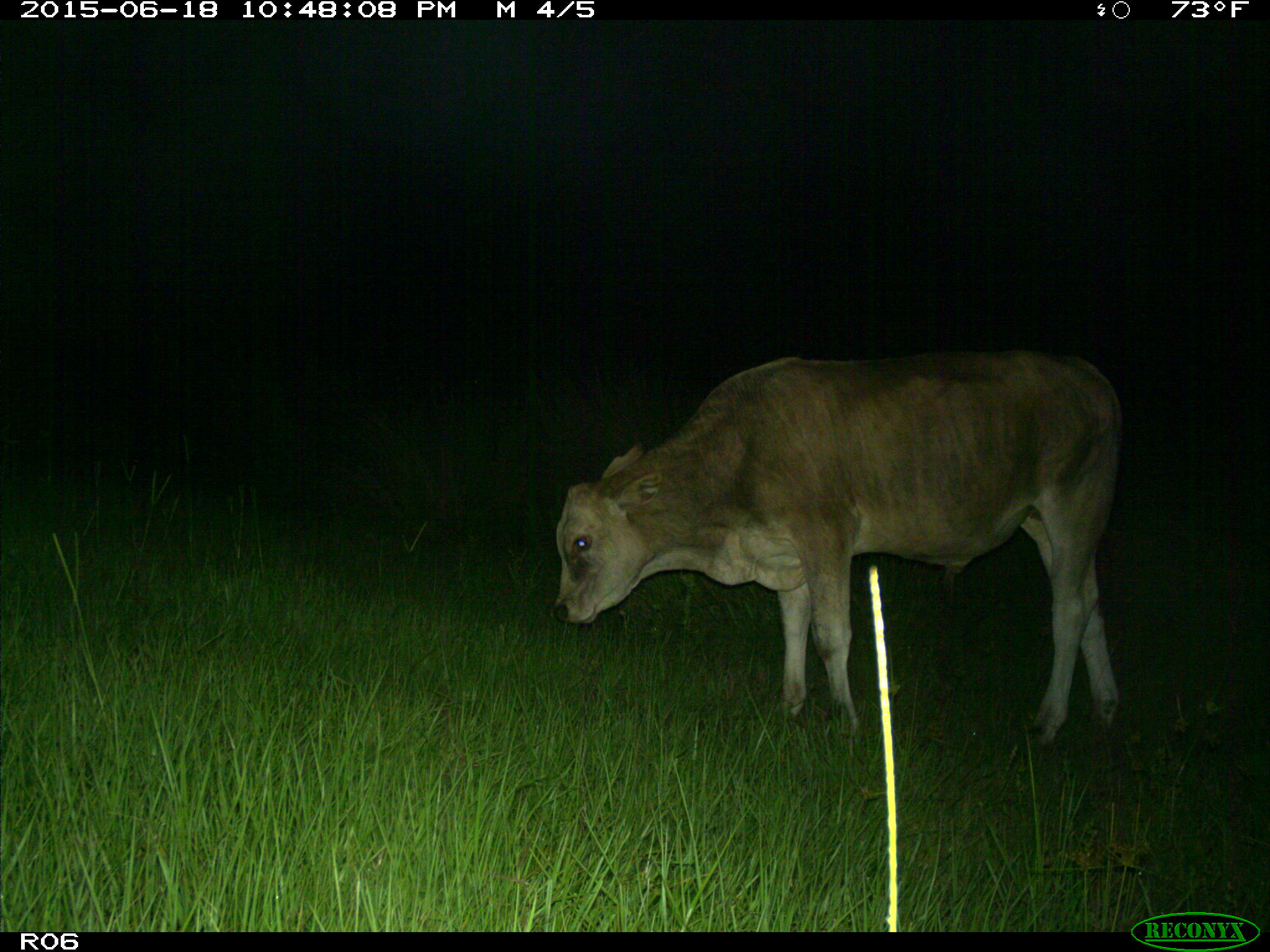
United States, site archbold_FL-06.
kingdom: Animalia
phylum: Chordata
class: Mammalia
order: Artiodactyla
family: Bovidae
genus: Bos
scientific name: Bos taurus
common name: domestic cow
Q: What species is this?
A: Bos taurus (domestic cow).